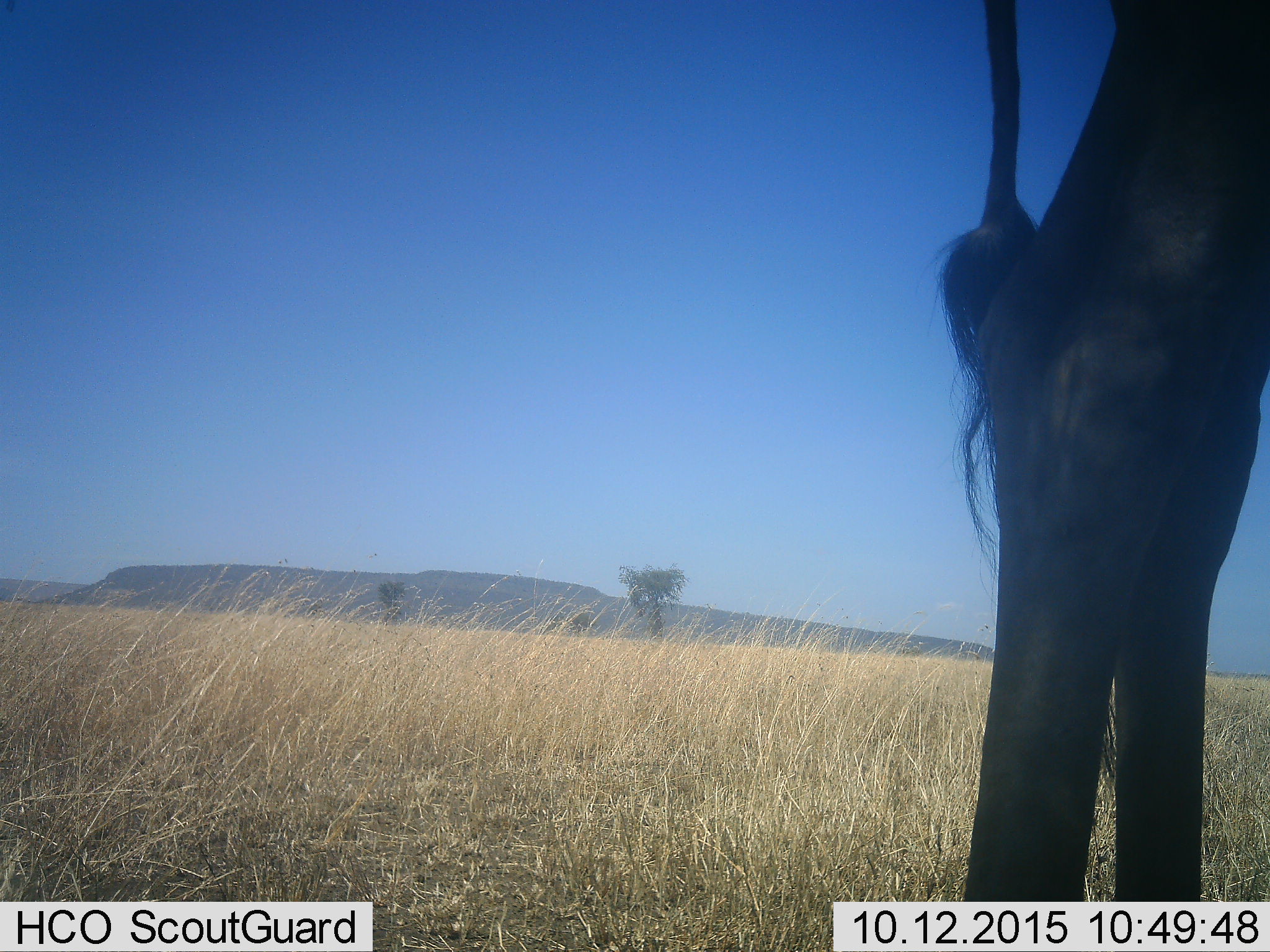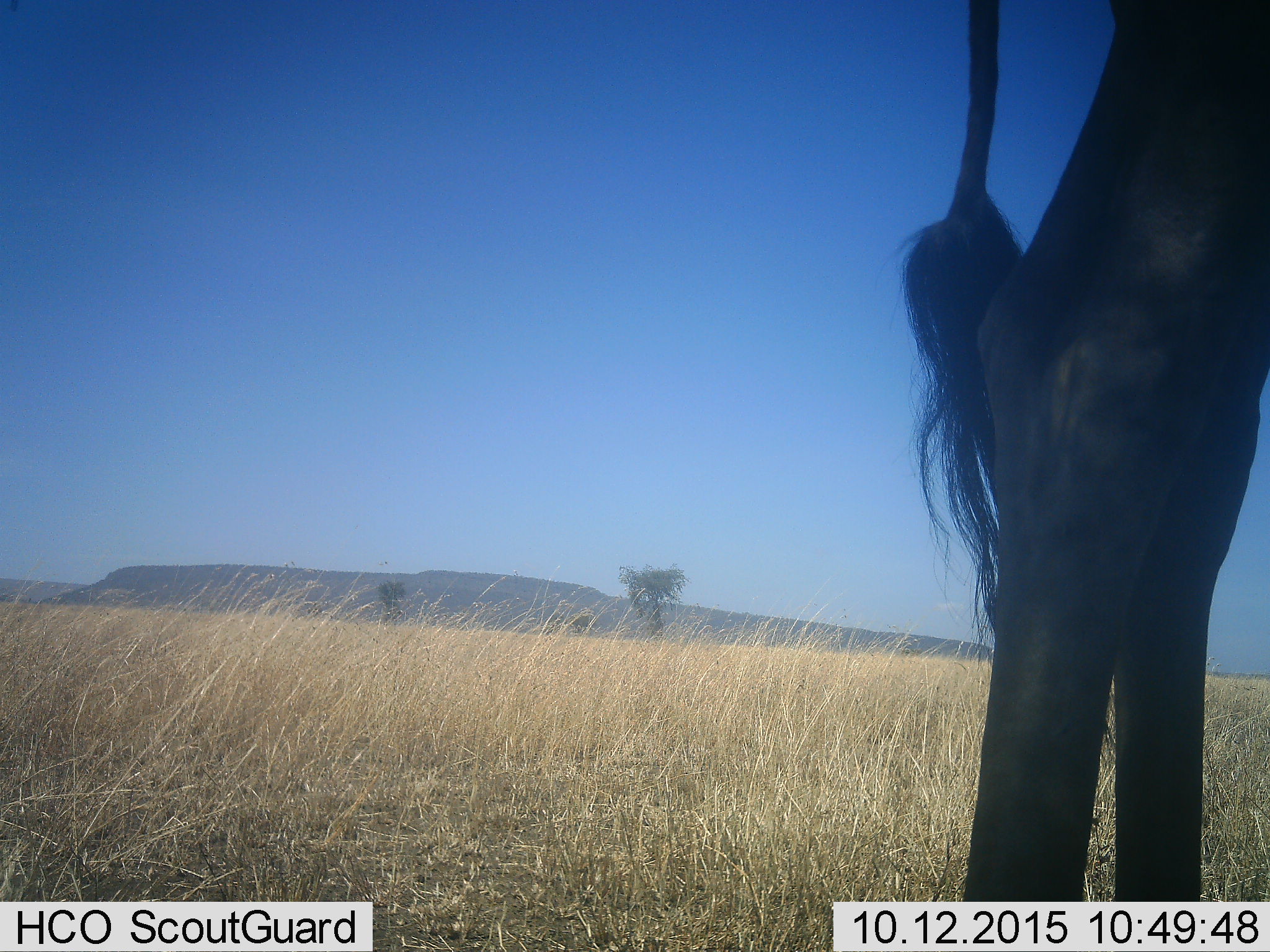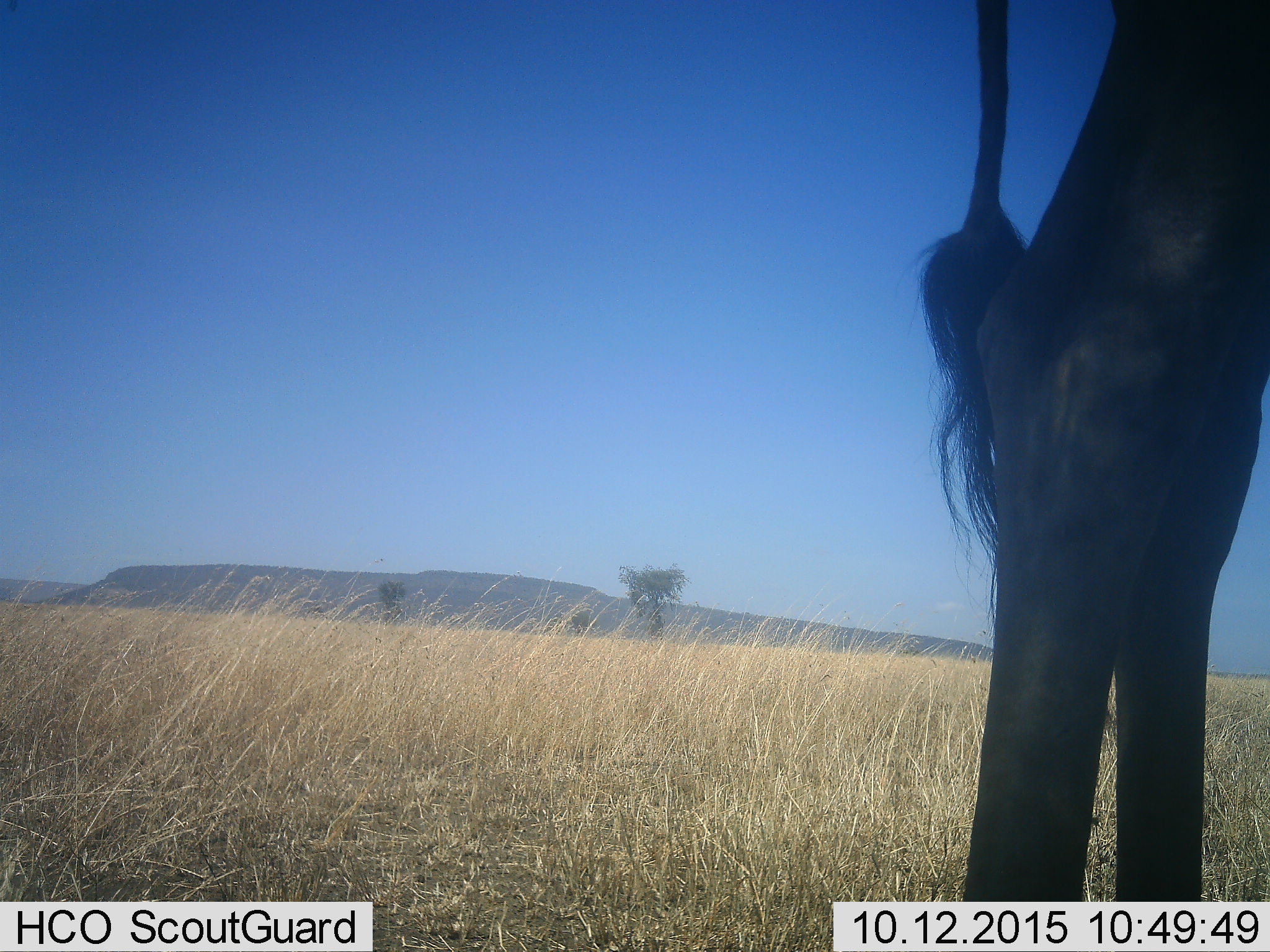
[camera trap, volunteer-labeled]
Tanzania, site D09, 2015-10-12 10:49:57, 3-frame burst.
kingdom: Animalia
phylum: Chordata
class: Mammalia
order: Artiodactyla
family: Giraffidae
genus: Giraffa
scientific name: Giraffa camelopardalis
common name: giraffe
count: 1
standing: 100%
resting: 0%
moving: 0%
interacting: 0%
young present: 0%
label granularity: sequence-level